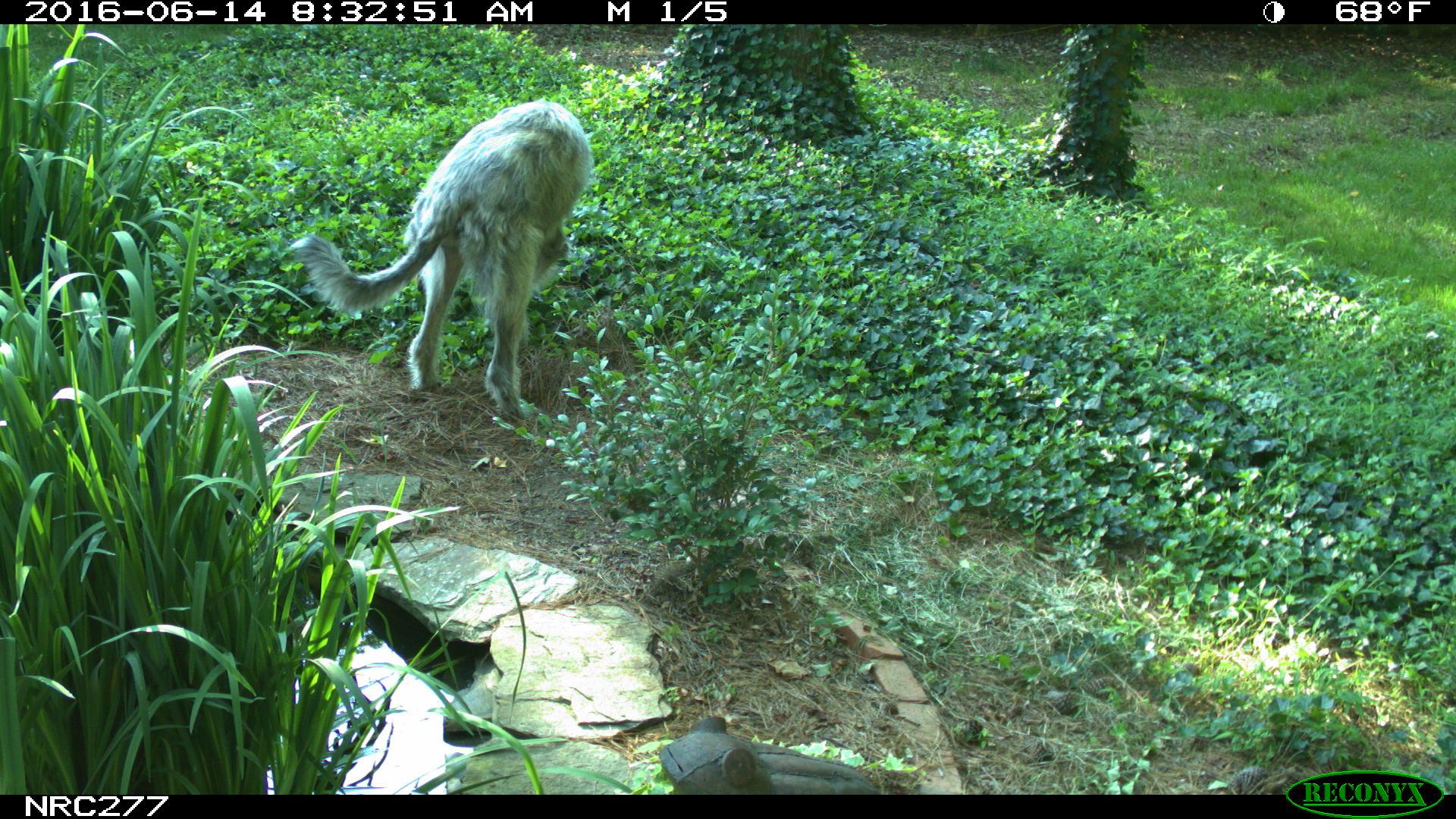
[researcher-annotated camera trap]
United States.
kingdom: Animalia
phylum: Chordata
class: Mammalia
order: Carnivora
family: Canidae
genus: Canis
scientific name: Canis familiaris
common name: domestic dog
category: Dog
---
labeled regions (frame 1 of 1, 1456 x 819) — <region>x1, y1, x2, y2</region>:
Dog: <region>279, 99, 594, 422</region>